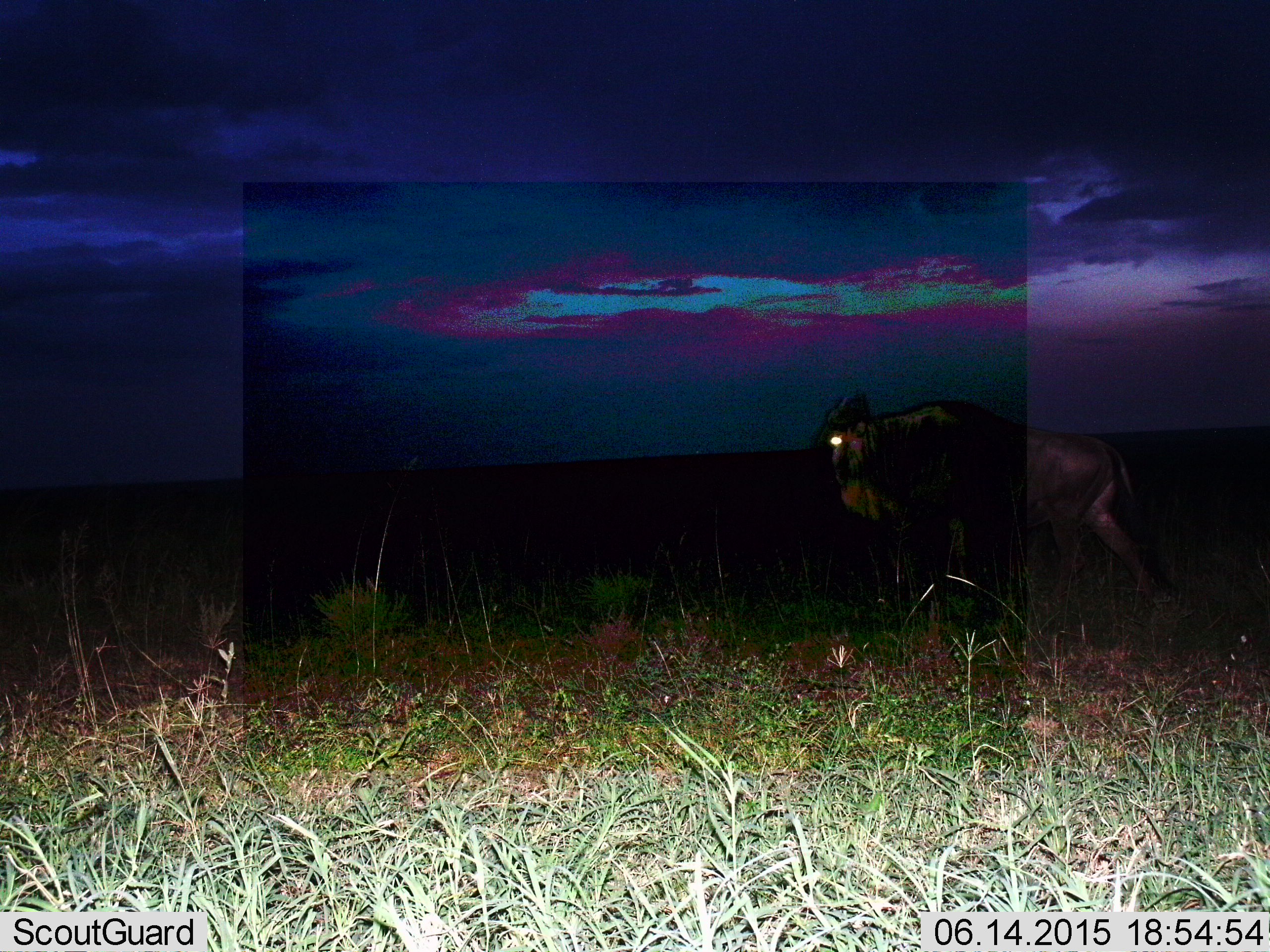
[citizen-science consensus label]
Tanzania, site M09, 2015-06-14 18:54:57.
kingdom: Animalia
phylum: Chordata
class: Mammalia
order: Artiodactyla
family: Bovidae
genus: Connochaetes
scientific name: Connochaetes taurinus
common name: blue wildebeest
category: wildebeest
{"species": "wildebeest (blue wildebeest) (Connochaetes taurinus)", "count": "1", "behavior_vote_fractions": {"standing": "50%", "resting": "0%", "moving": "50%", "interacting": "0%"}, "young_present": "0%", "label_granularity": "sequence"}